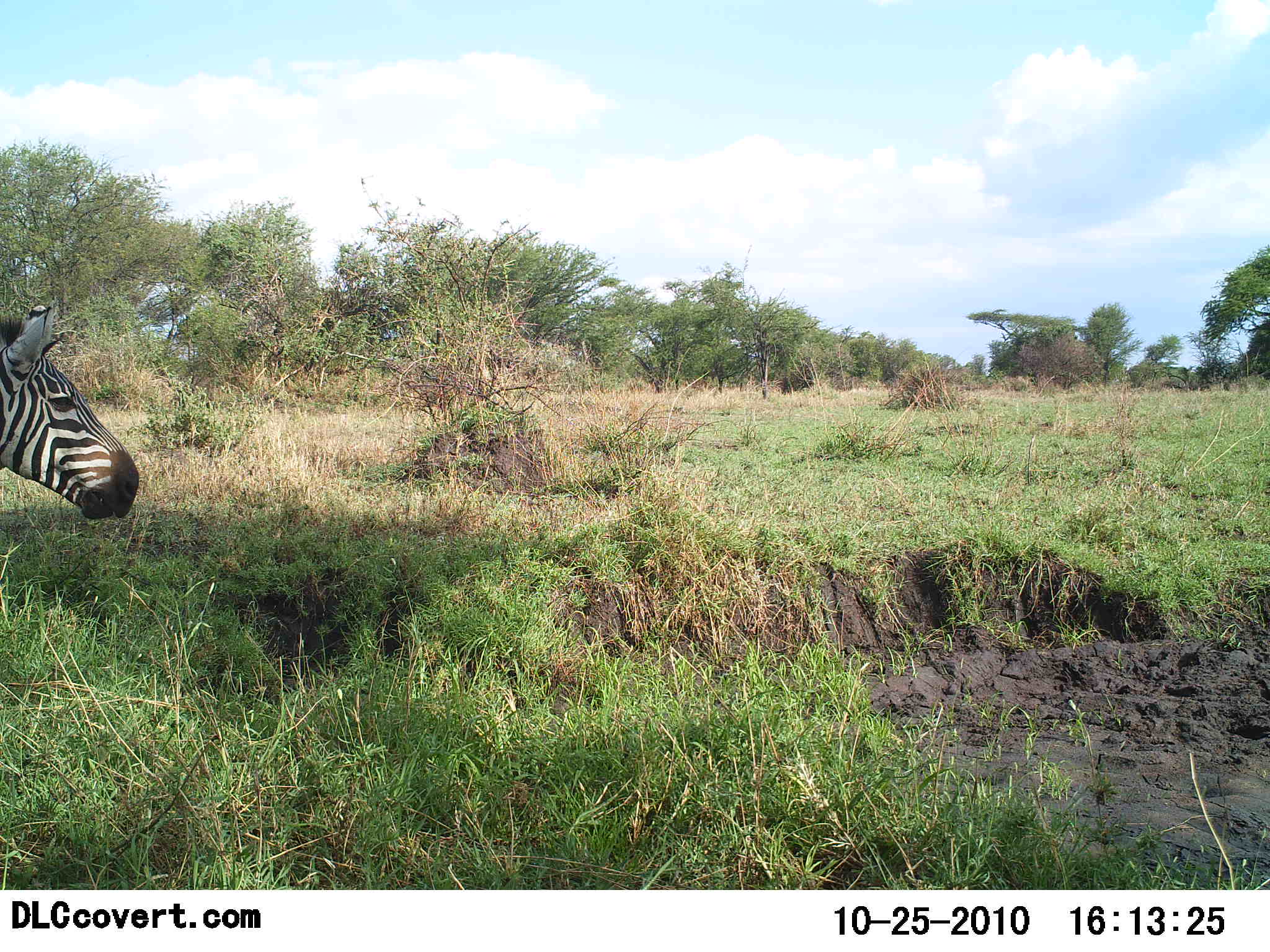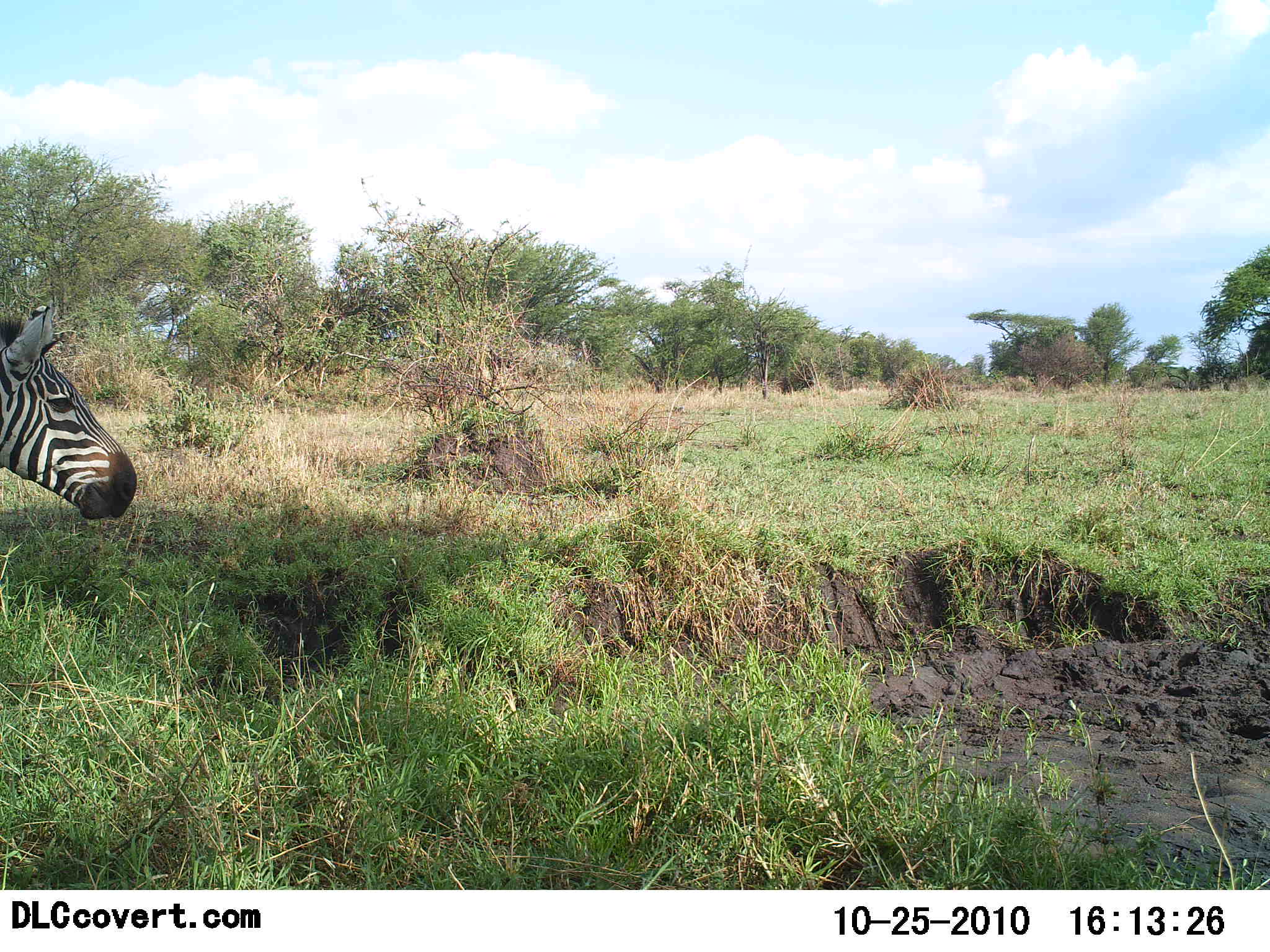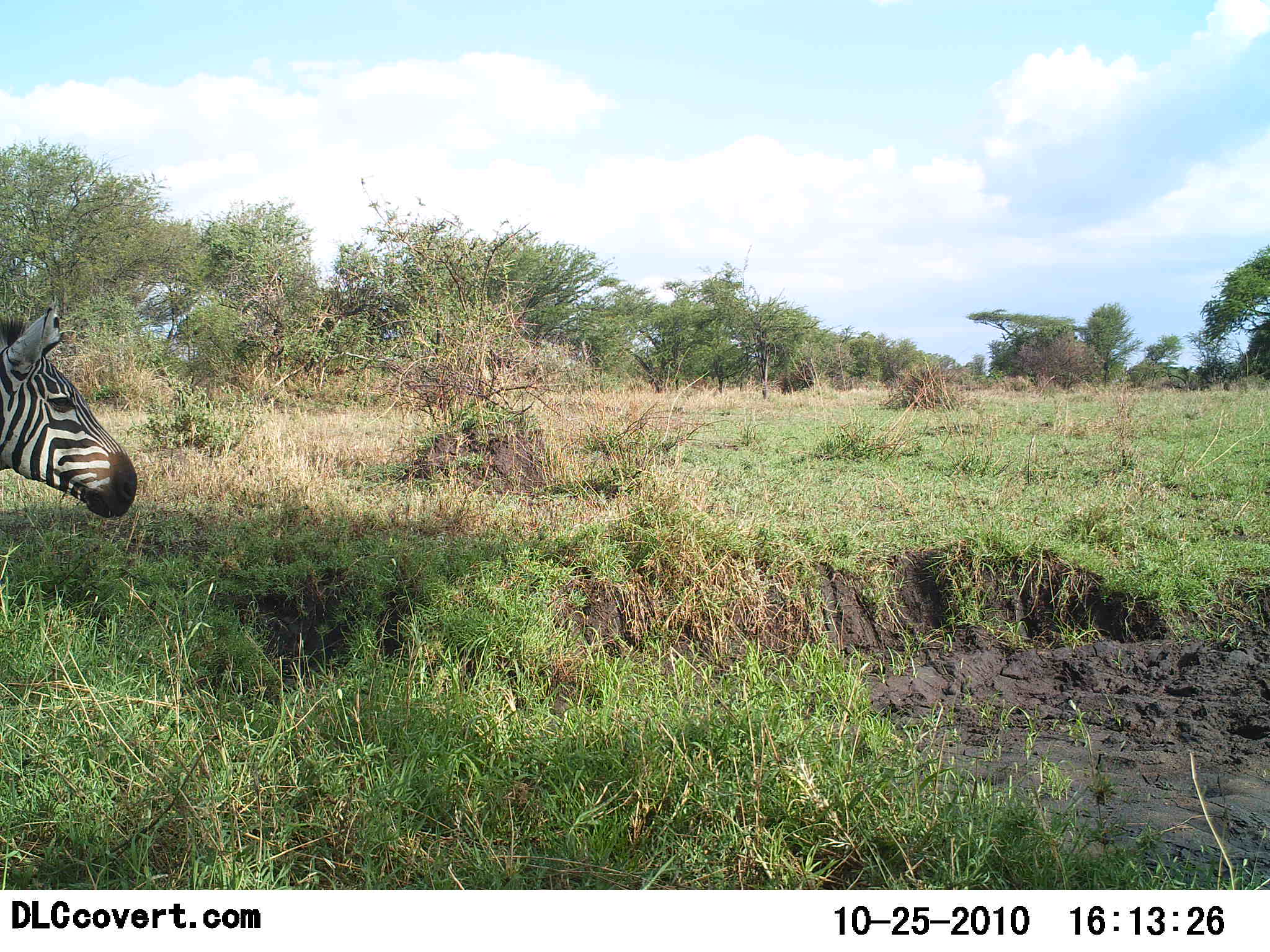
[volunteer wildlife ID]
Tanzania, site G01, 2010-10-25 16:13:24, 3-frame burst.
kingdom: Animalia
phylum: Chordata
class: Mammalia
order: Perissodactyla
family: Equidae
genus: Equus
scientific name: Equus quagga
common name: plains zebra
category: zebra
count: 1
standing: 61%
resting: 6%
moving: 0%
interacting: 0%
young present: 0%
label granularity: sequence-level